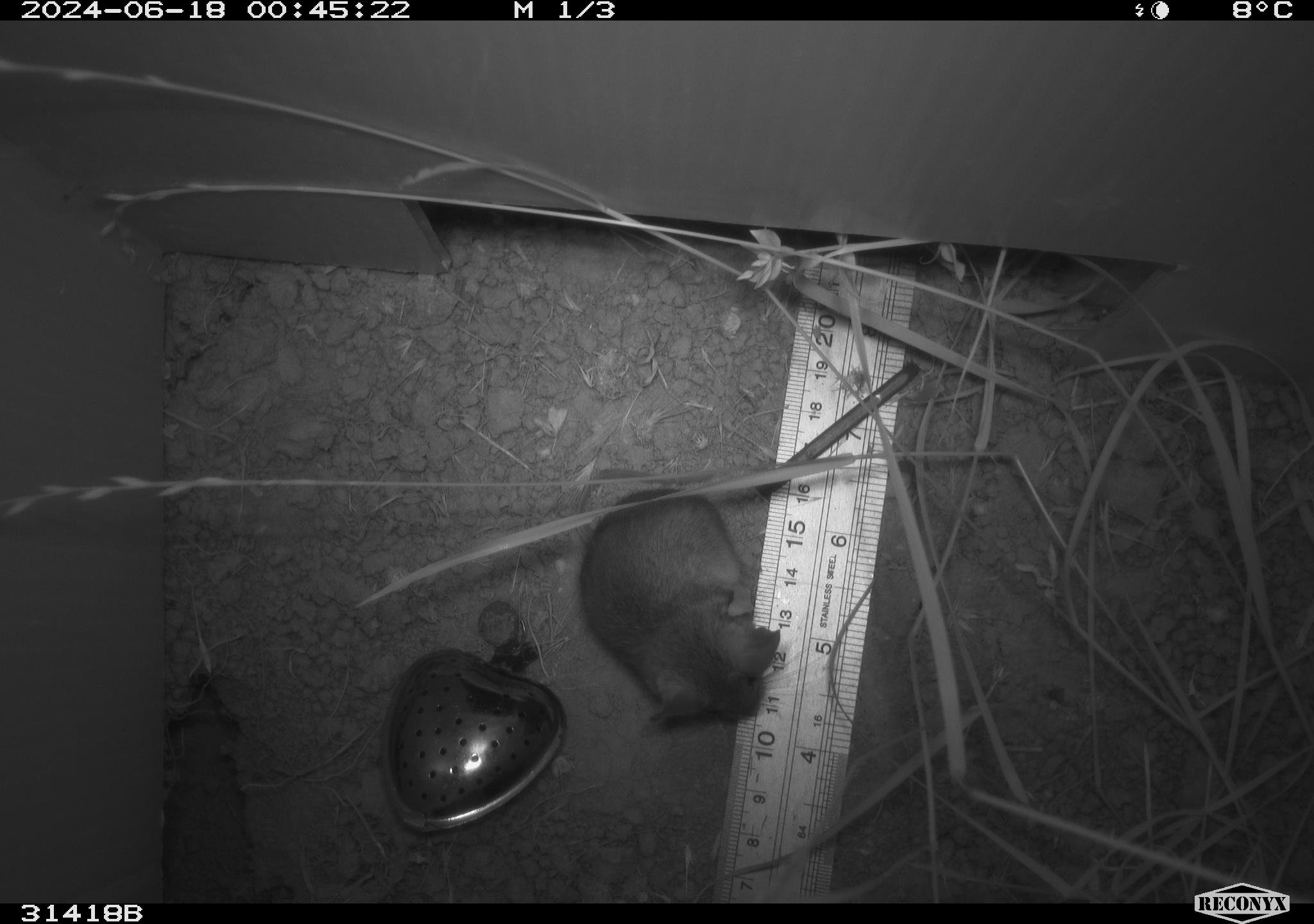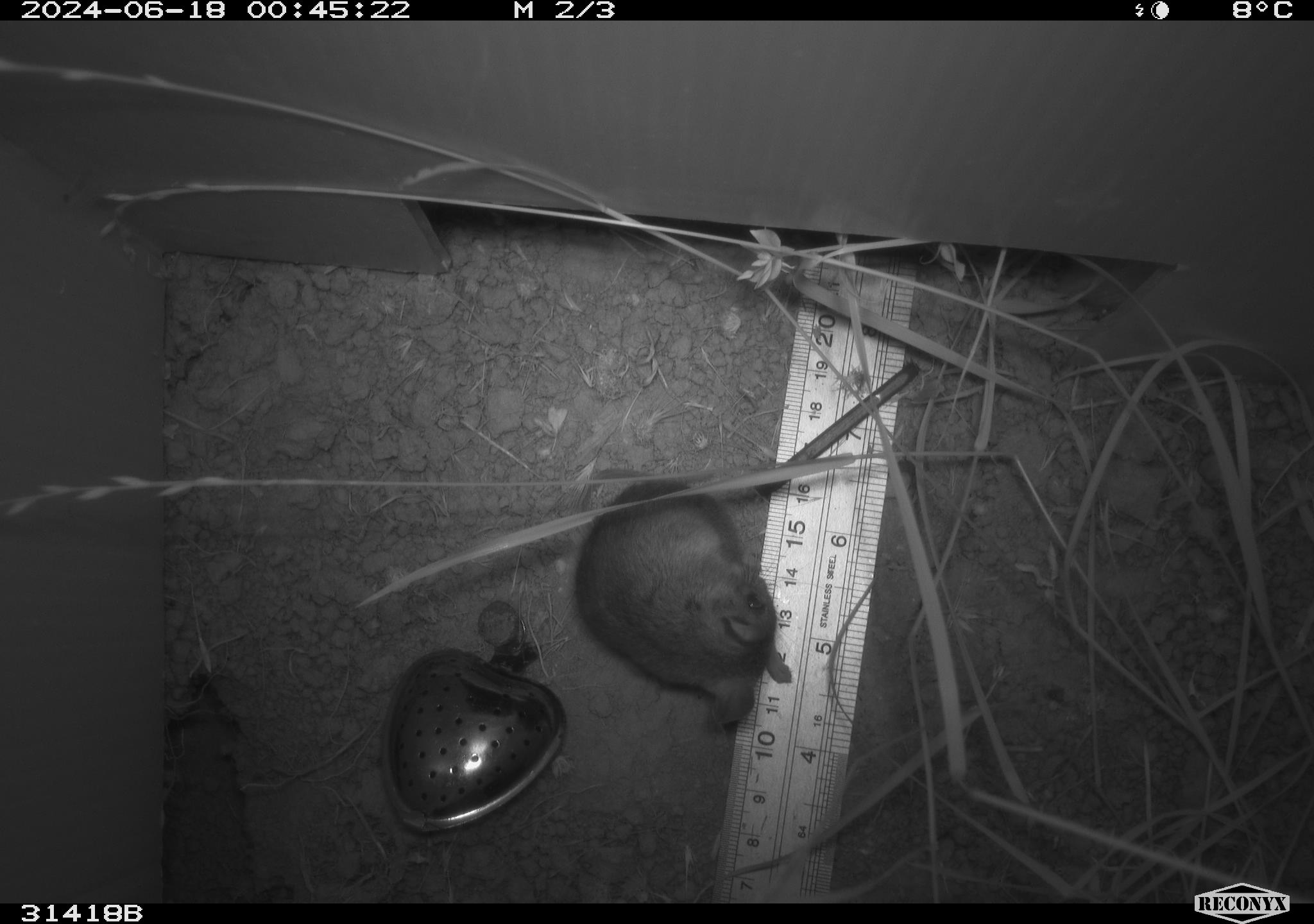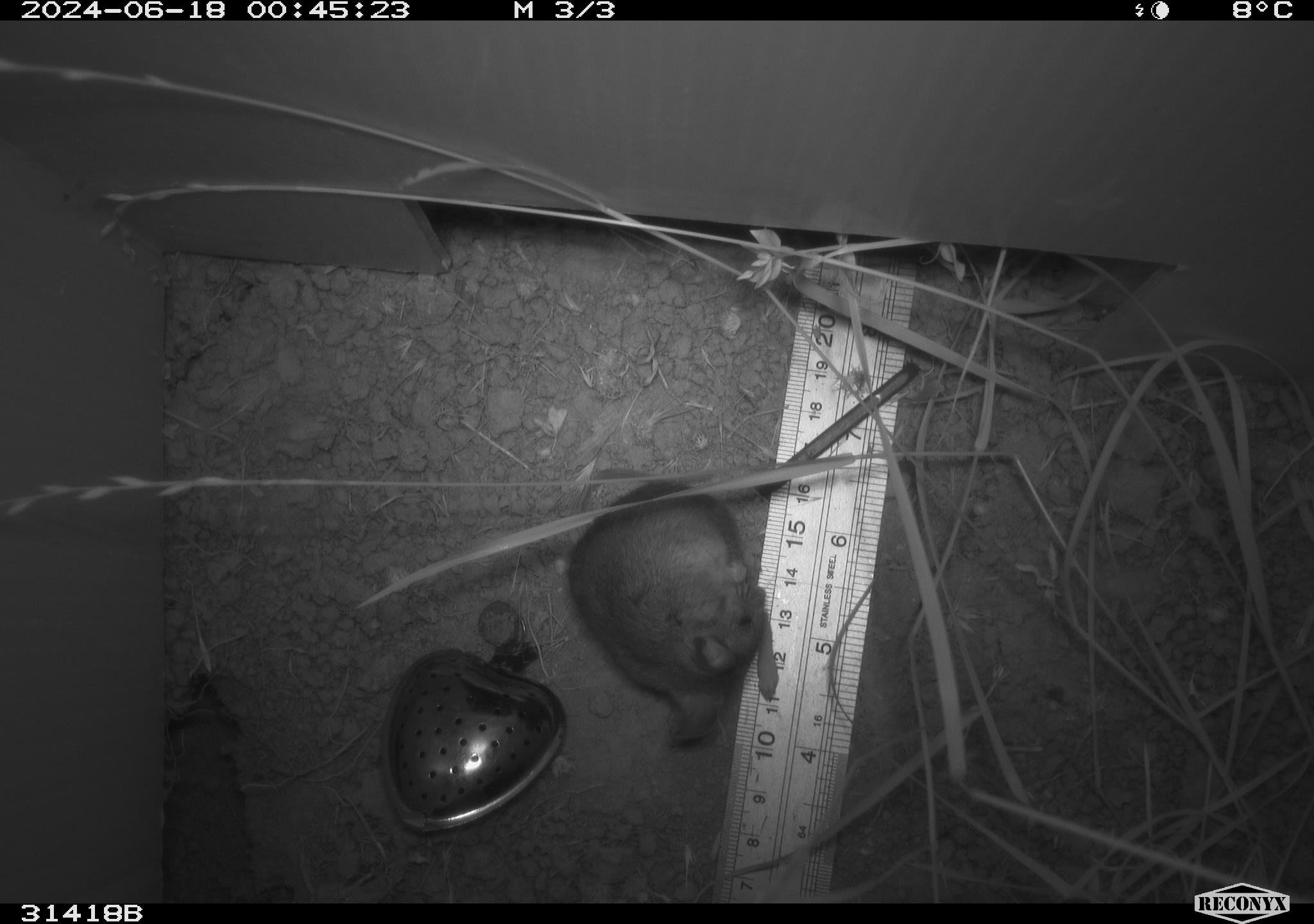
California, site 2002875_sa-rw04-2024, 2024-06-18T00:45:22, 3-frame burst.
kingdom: Animalia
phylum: Chordata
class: Mammalia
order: Rodentia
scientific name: Rodentia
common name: rodent